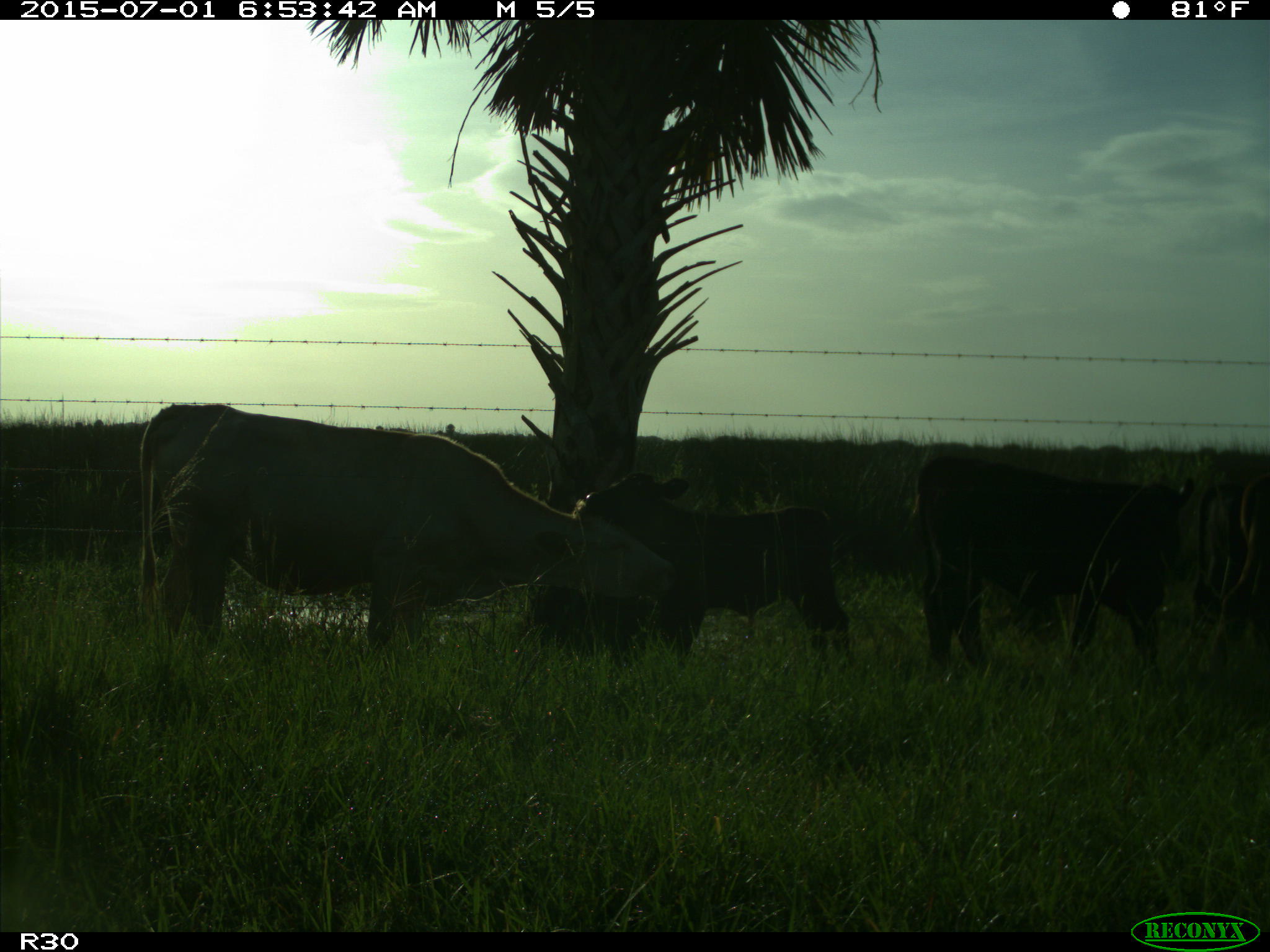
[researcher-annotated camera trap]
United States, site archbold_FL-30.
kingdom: Animalia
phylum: Chordata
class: Mammalia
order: Artiodactyla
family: Bovidae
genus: Bos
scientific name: Bos taurus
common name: domestic cow